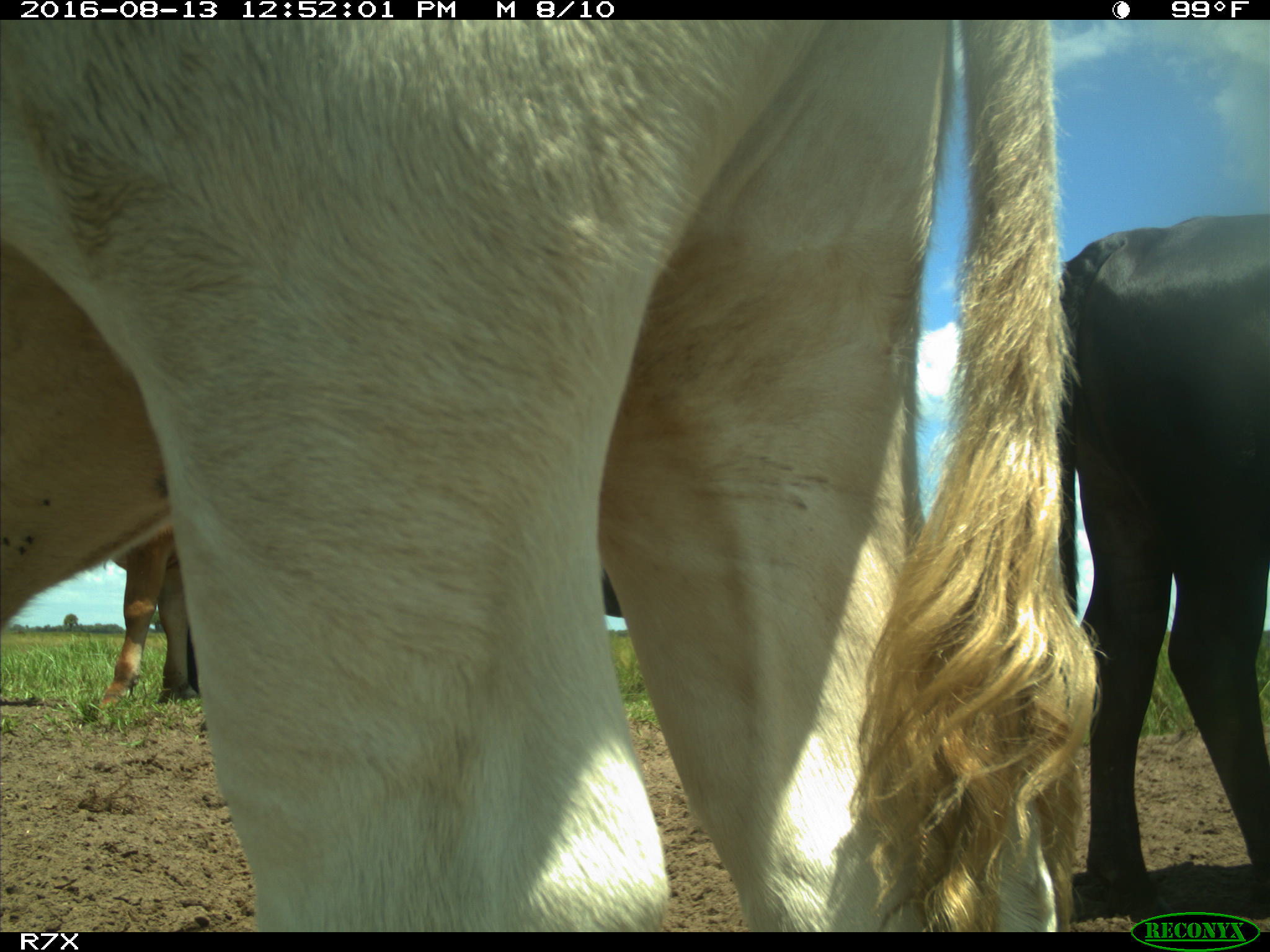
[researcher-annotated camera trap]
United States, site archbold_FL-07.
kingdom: Animalia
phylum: Chordata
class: Mammalia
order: Artiodactyla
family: Bovidae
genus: Bos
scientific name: Bos taurus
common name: domestic cow